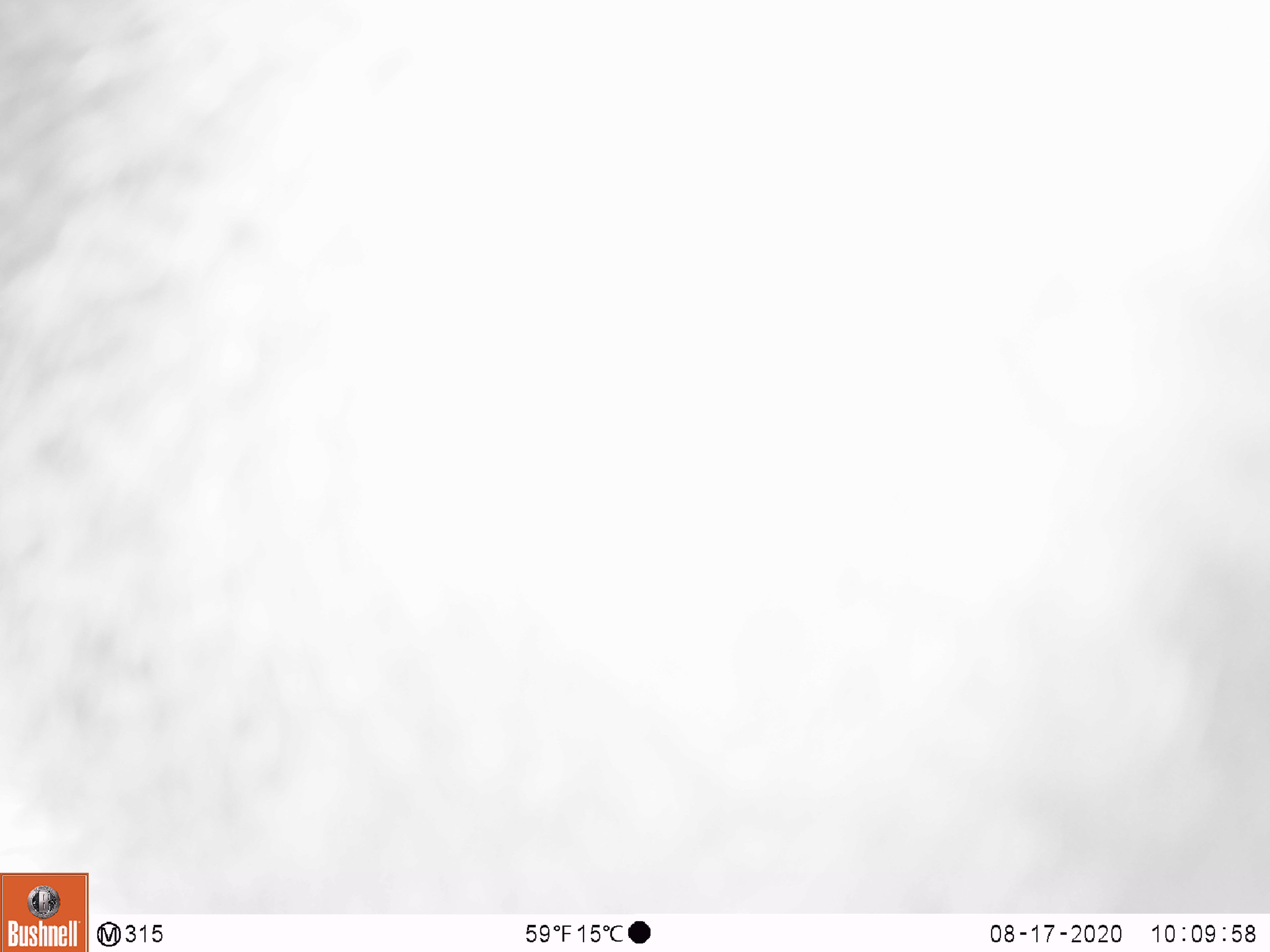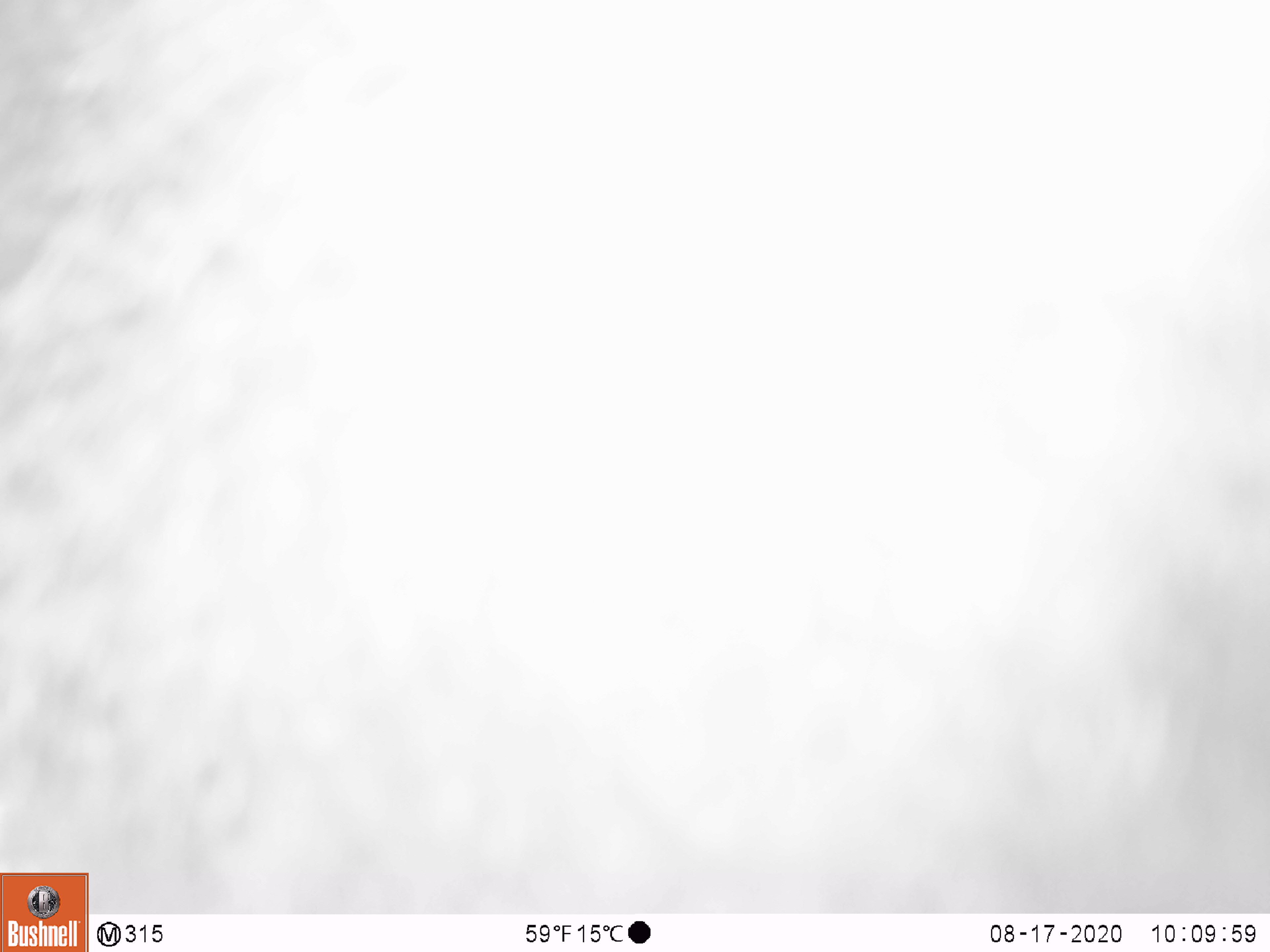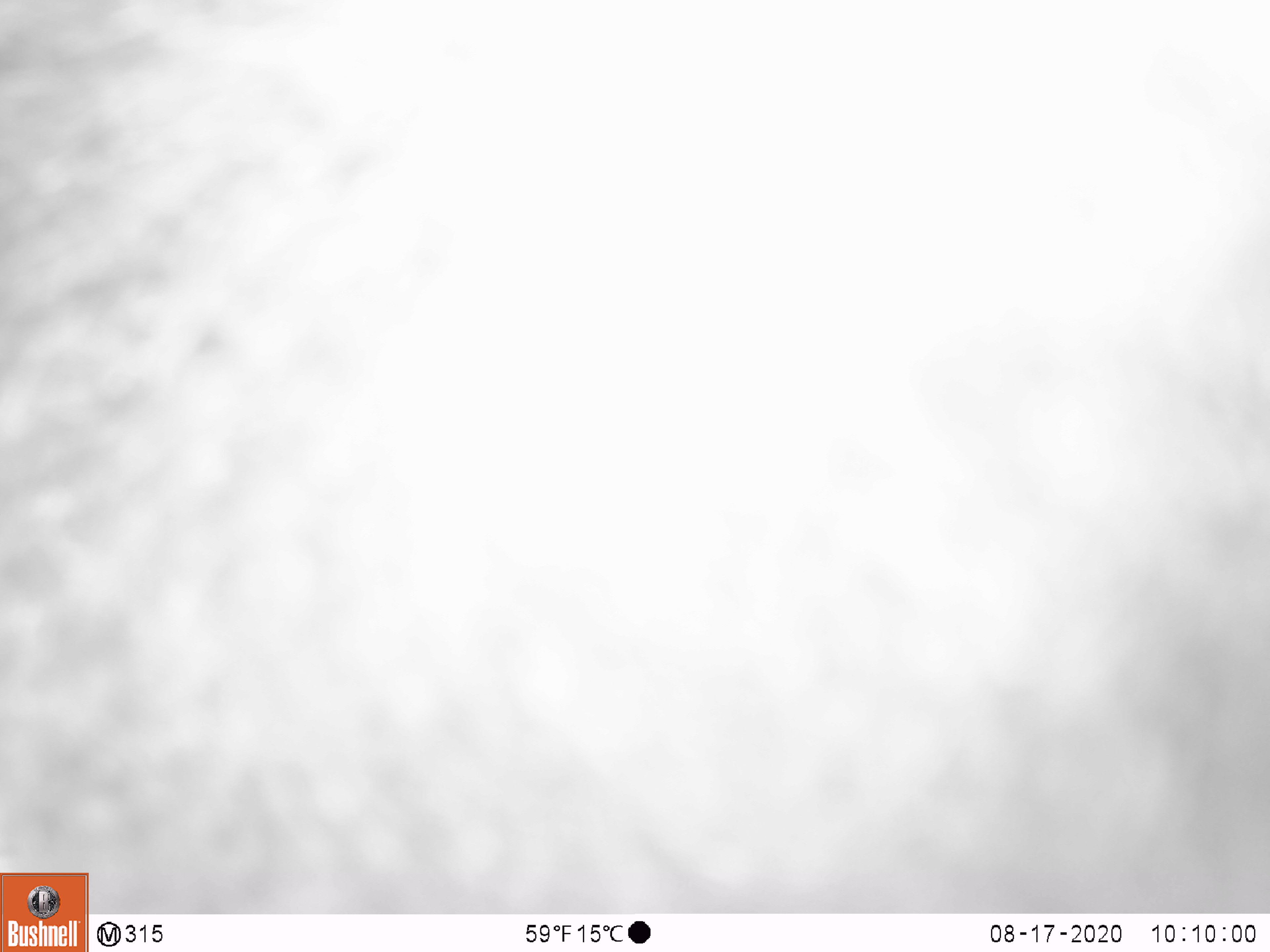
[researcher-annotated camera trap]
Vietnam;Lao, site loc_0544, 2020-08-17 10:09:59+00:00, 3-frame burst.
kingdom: Animalia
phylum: Chordata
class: Mammalia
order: Carnivora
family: Ursidae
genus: Ursus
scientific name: Ursus thibetanus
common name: asian black bear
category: asiatic black bear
Asiatic black bear (asian black bear) (Ursus thibetanus). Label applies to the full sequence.